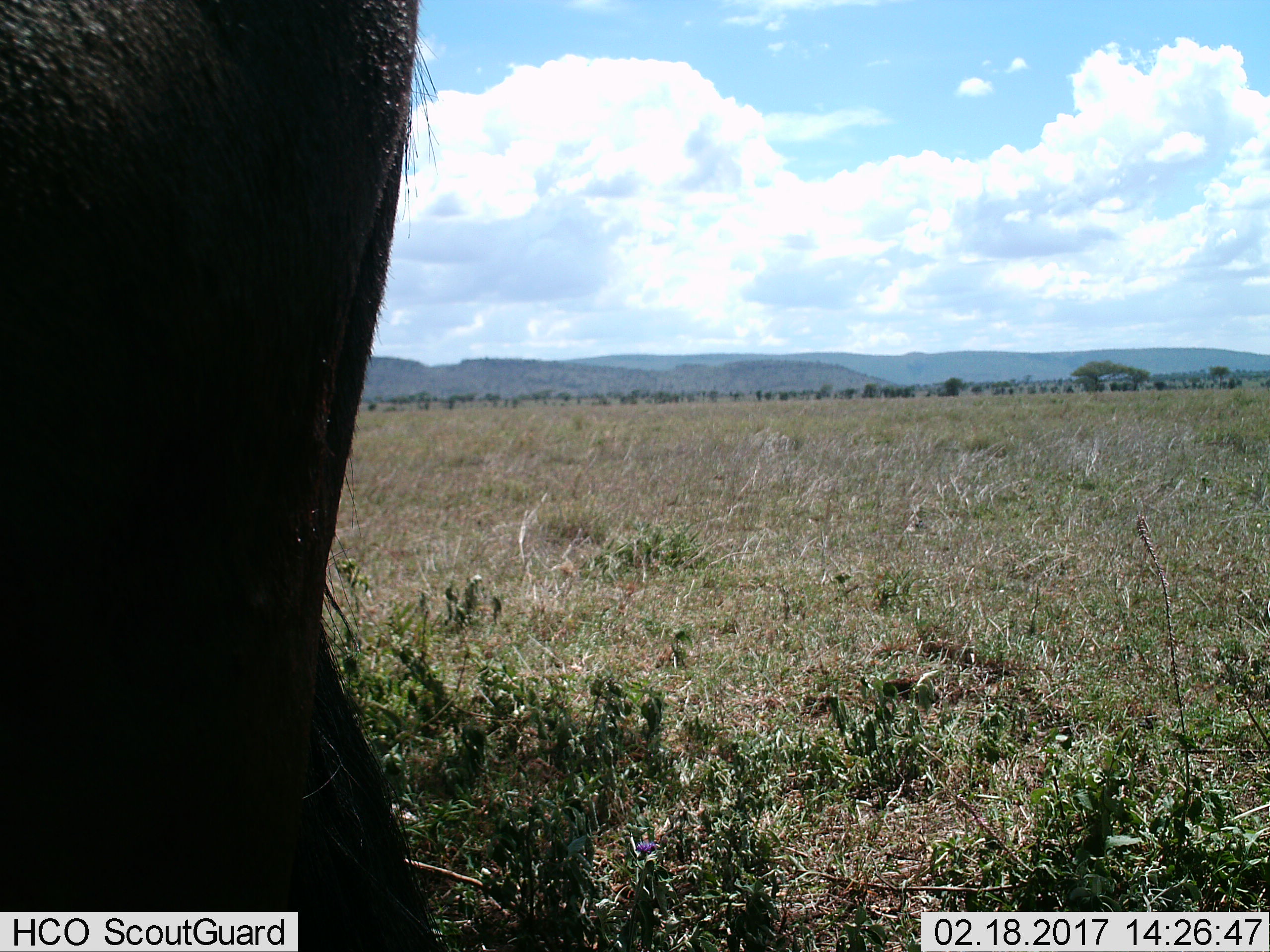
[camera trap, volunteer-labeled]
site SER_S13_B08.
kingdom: Animalia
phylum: Chordata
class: Mammalia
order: Artiodactyla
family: Bovidae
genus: Connochaetes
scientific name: Connochaetes taurinus taurinus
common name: blue wildebeest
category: wildebeestblue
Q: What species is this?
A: Wildebeestblue (blue wildebeest) (Connochaetes taurinus taurinus).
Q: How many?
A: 1.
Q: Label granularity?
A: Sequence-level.